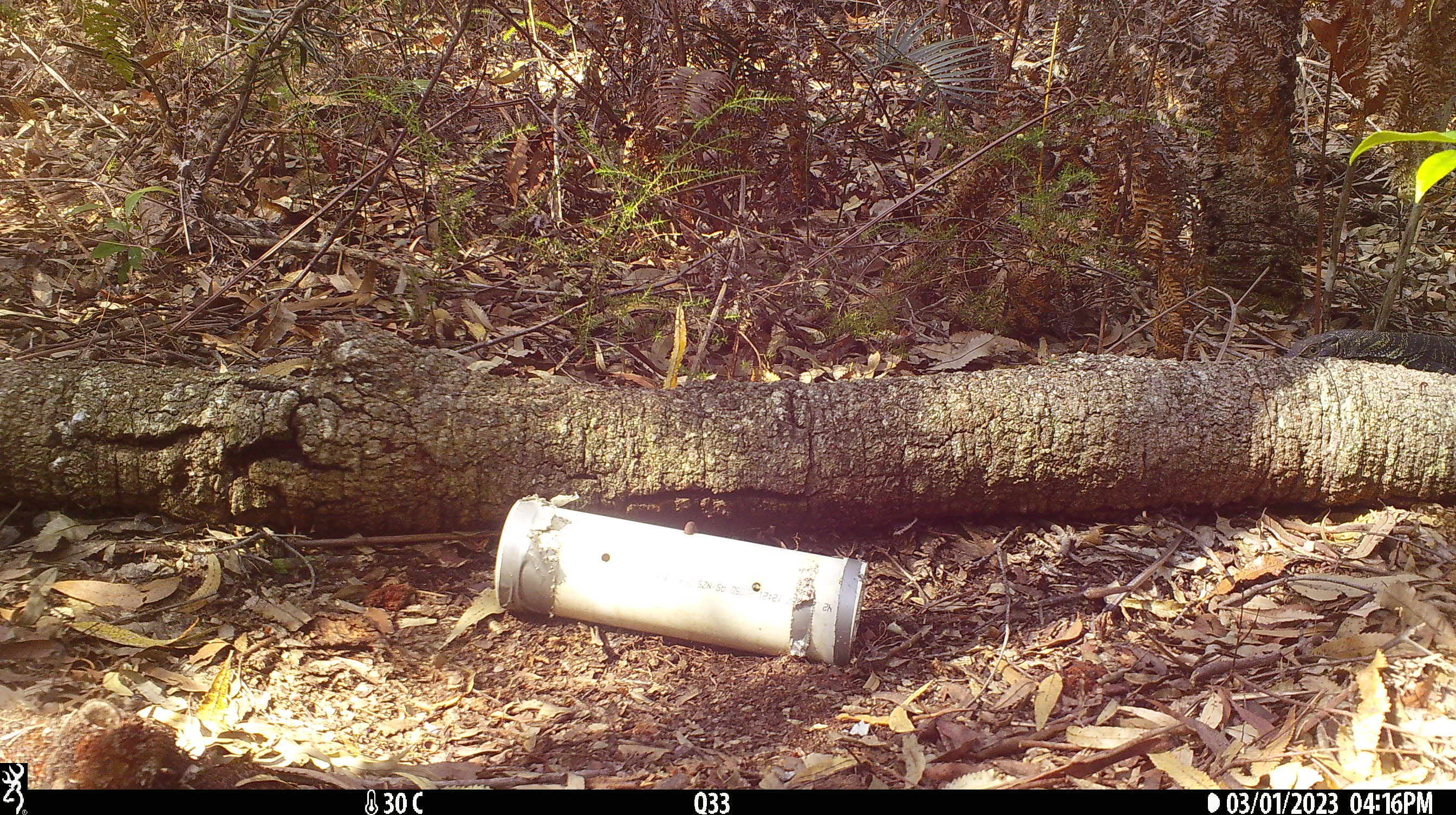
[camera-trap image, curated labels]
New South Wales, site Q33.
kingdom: Animalia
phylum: Chordata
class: Reptilia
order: Squamata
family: Varanidae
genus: Varanus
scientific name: Varanus varius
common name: lace monitor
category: goanna